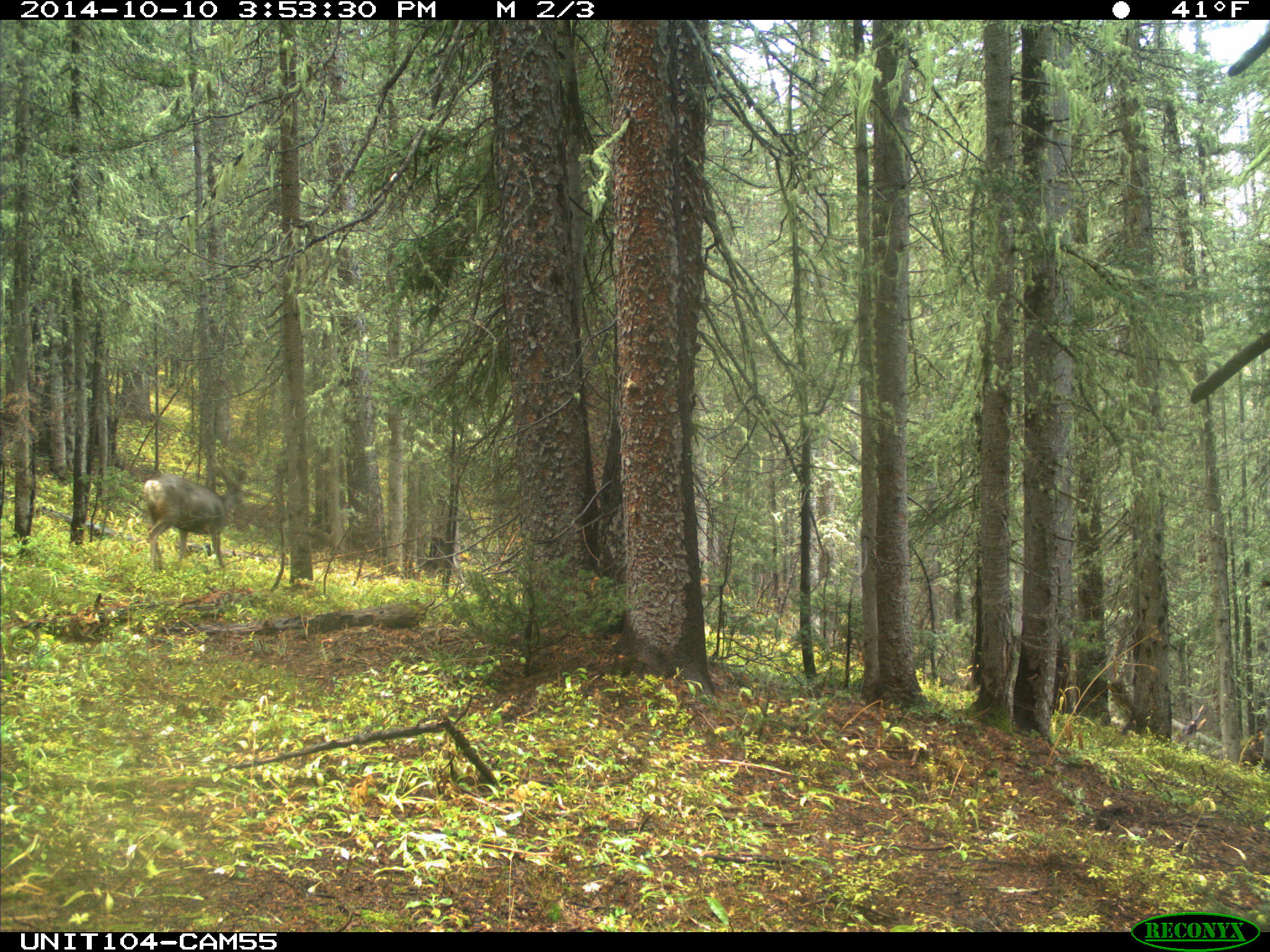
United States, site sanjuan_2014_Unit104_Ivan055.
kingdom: Animalia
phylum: Chordata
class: Mammalia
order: Artiodactyla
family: Cervidae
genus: Odocoileus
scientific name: Odocoileus hemionus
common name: mule deer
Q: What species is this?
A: Odocoileus hemionus (mule deer).